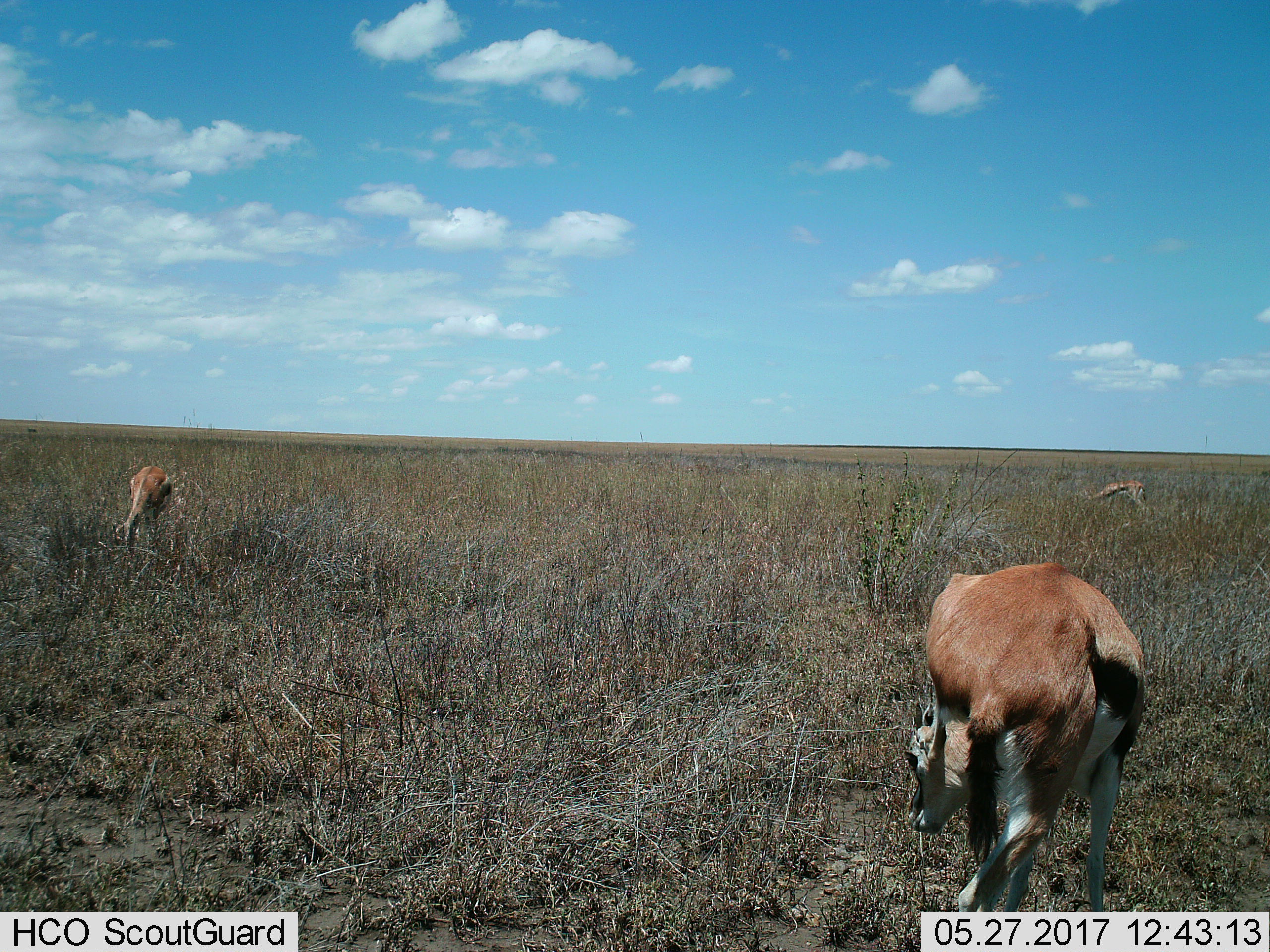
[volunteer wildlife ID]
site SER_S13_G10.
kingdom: Animalia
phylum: Chordata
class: Mammalia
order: Artiodactyla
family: Bovidae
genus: Eudorcas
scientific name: Eudorcas thomsonii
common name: thomson's gazelle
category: gazellethomsons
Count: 3.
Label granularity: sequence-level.